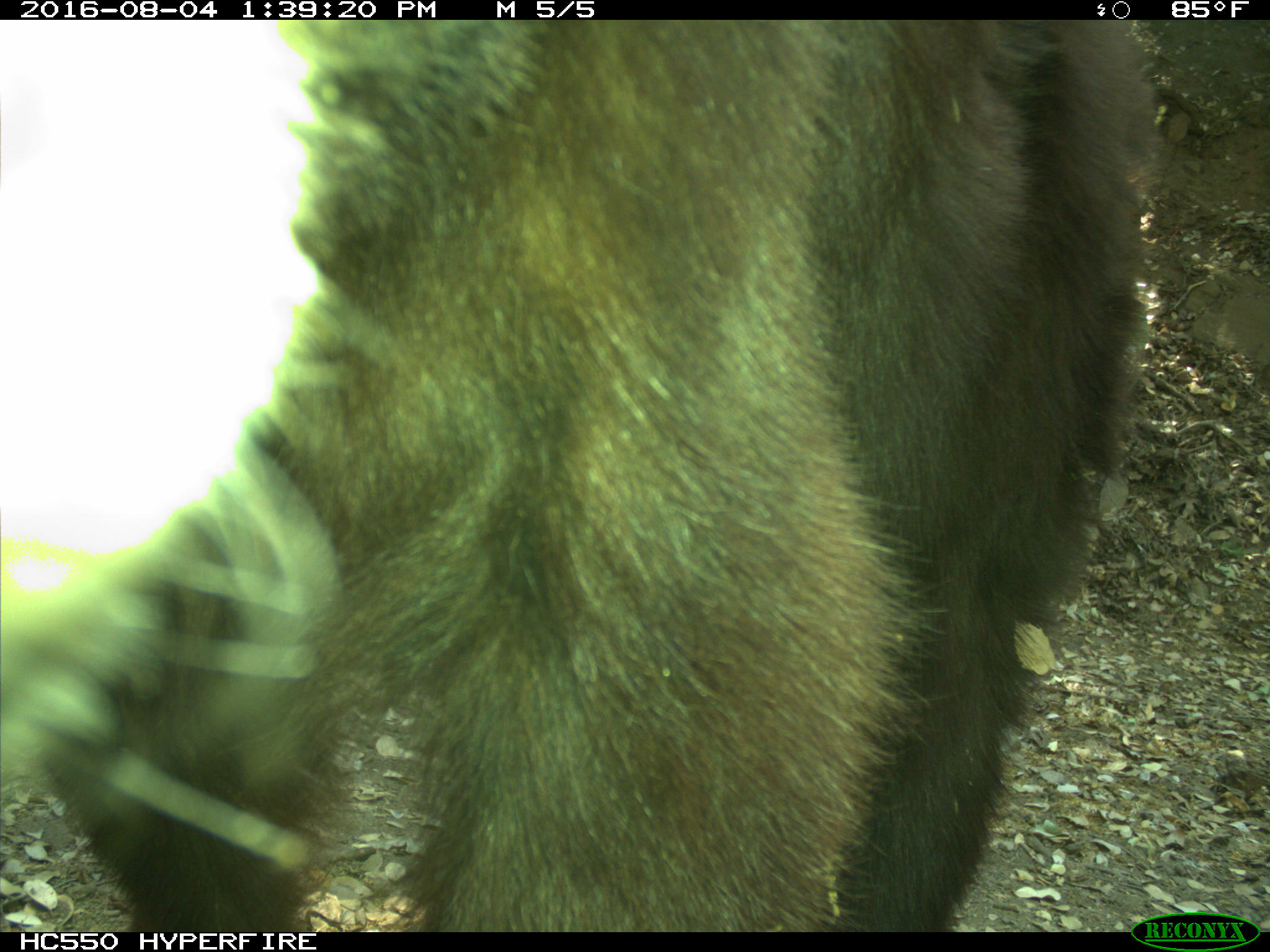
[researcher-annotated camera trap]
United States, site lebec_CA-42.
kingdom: Animalia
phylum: Chordata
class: Mammalia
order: Carnivora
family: Ursidae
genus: Ursus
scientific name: Ursus americanus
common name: american black bear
Ursus americanus (american black bear).